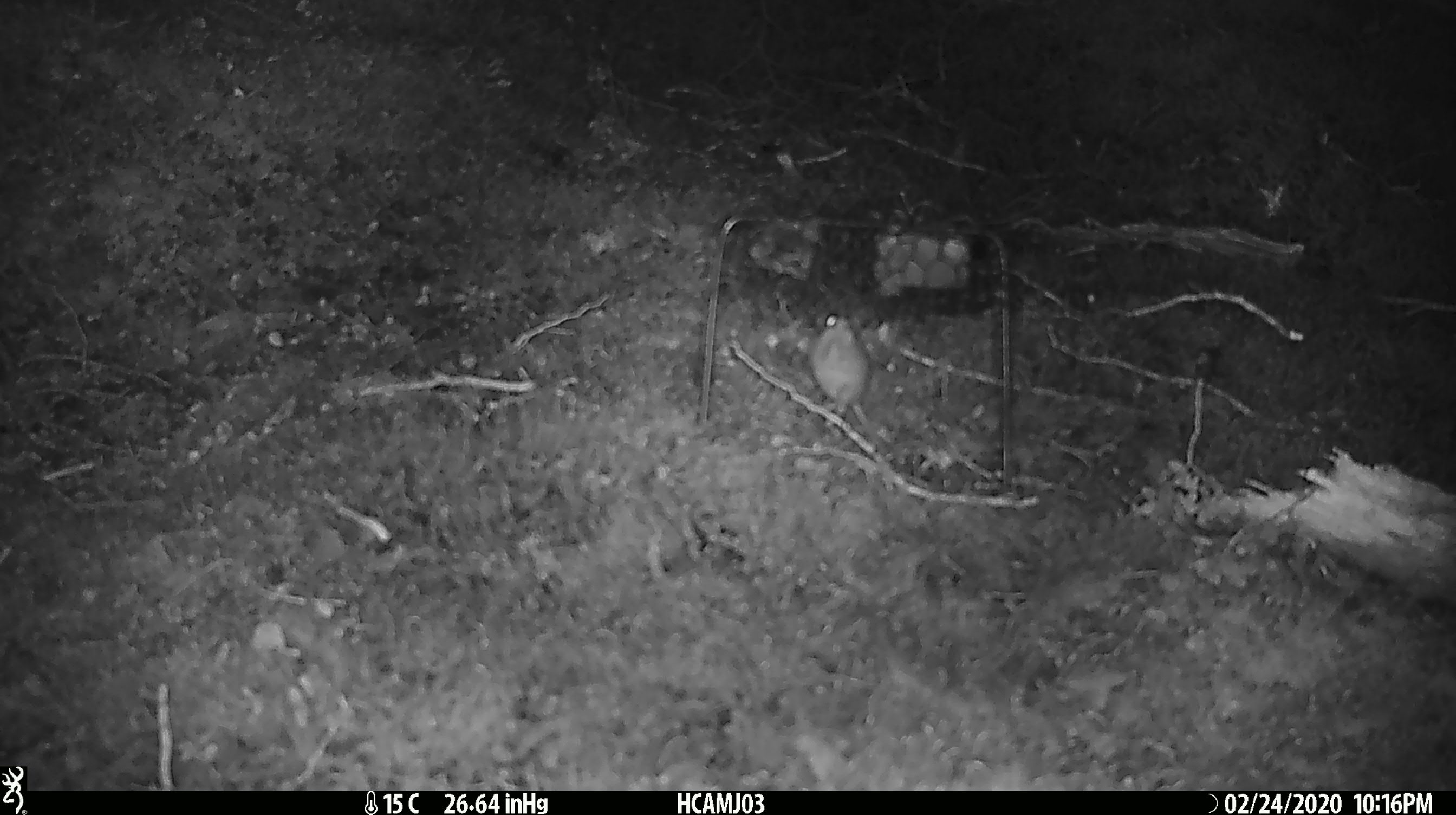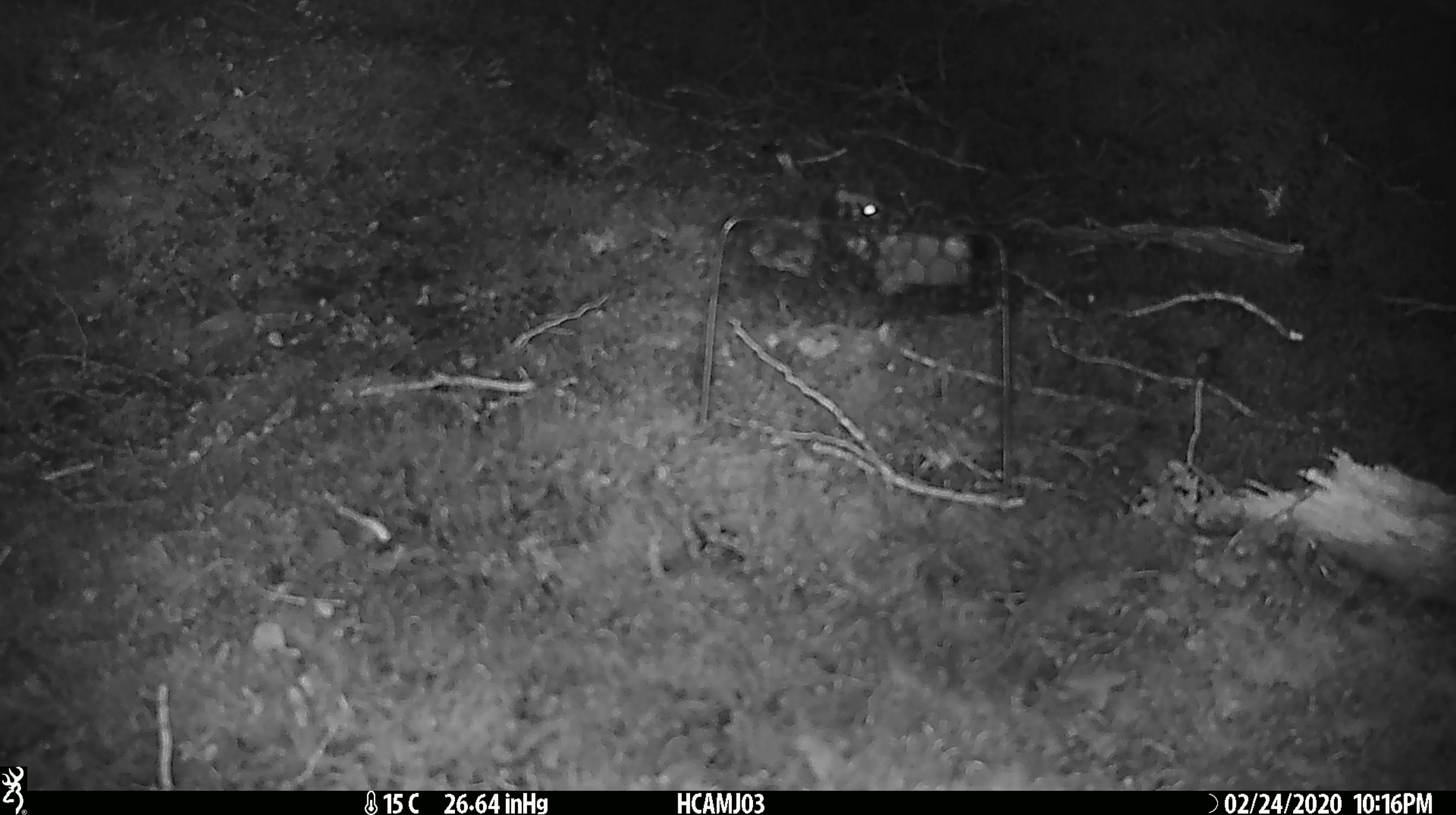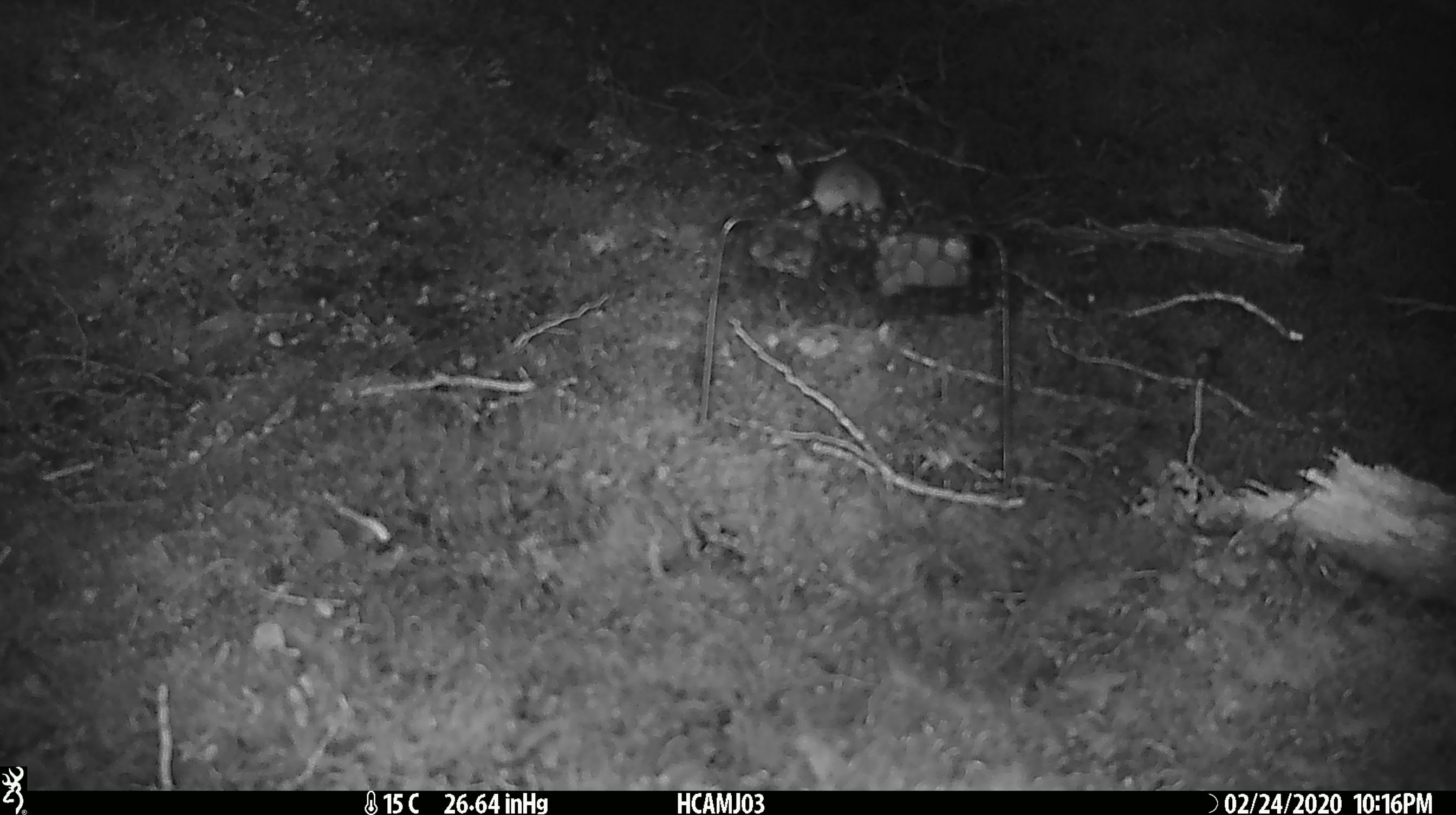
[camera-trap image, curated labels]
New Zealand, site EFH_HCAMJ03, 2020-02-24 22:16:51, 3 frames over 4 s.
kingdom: Animalia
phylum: Chordata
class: Mammalia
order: Rodentia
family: Muridae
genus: Mus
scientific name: Mus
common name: mouse